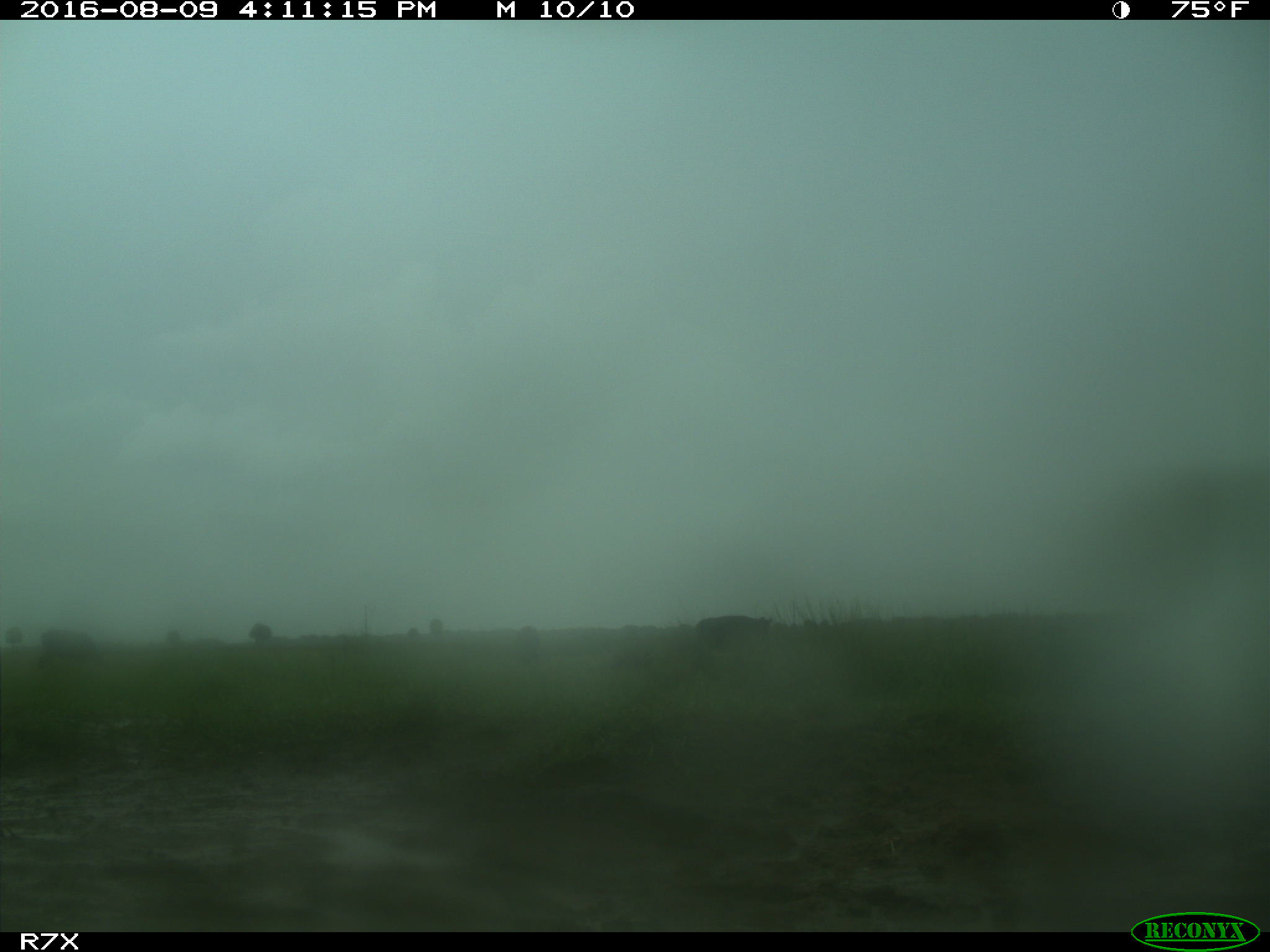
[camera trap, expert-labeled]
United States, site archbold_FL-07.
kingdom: Animalia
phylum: Chordata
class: Mammalia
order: Artiodactyla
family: Bovidae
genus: Bos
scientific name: Bos taurus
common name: domestic cow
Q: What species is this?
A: Bos taurus (domestic cow).